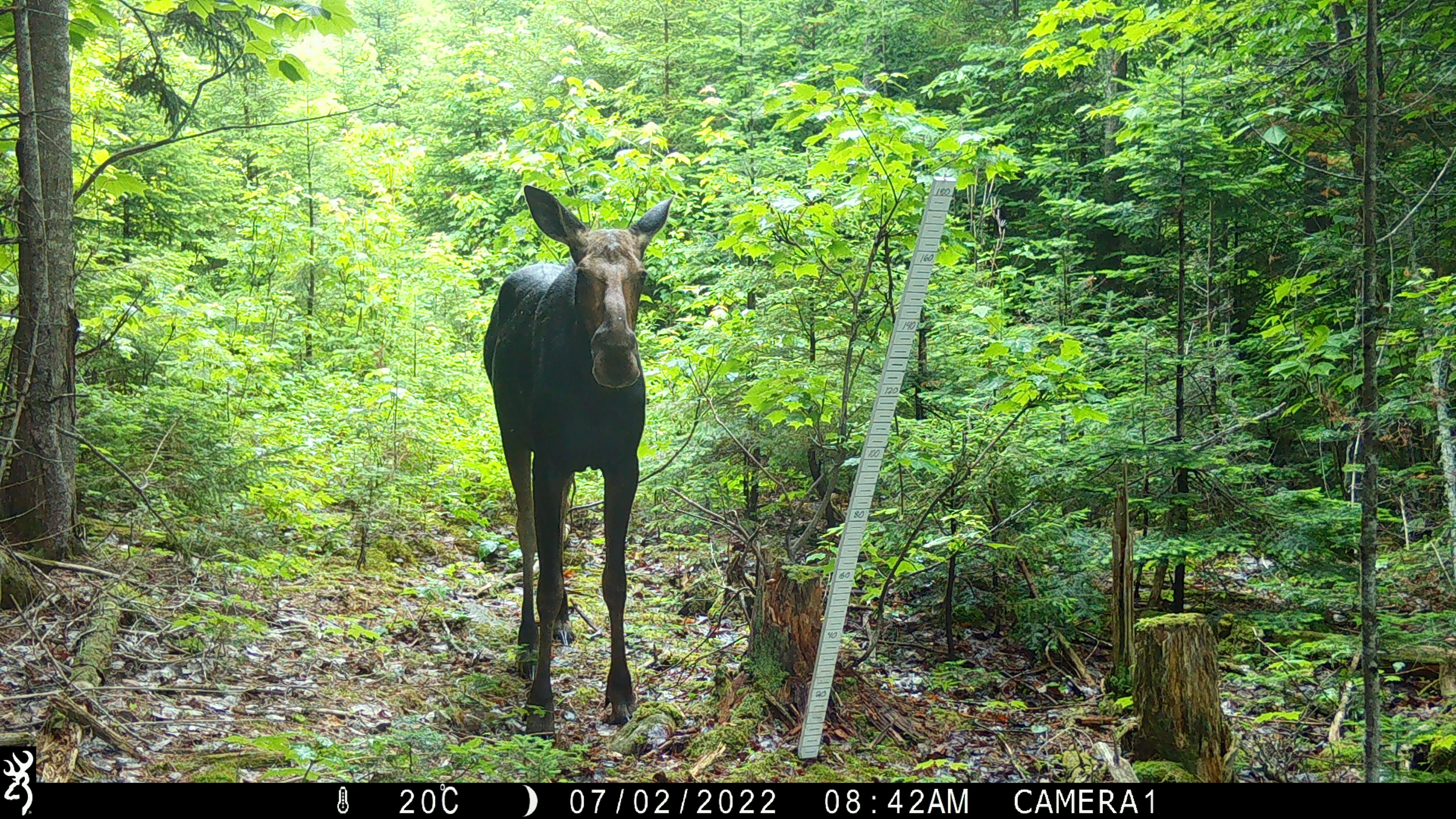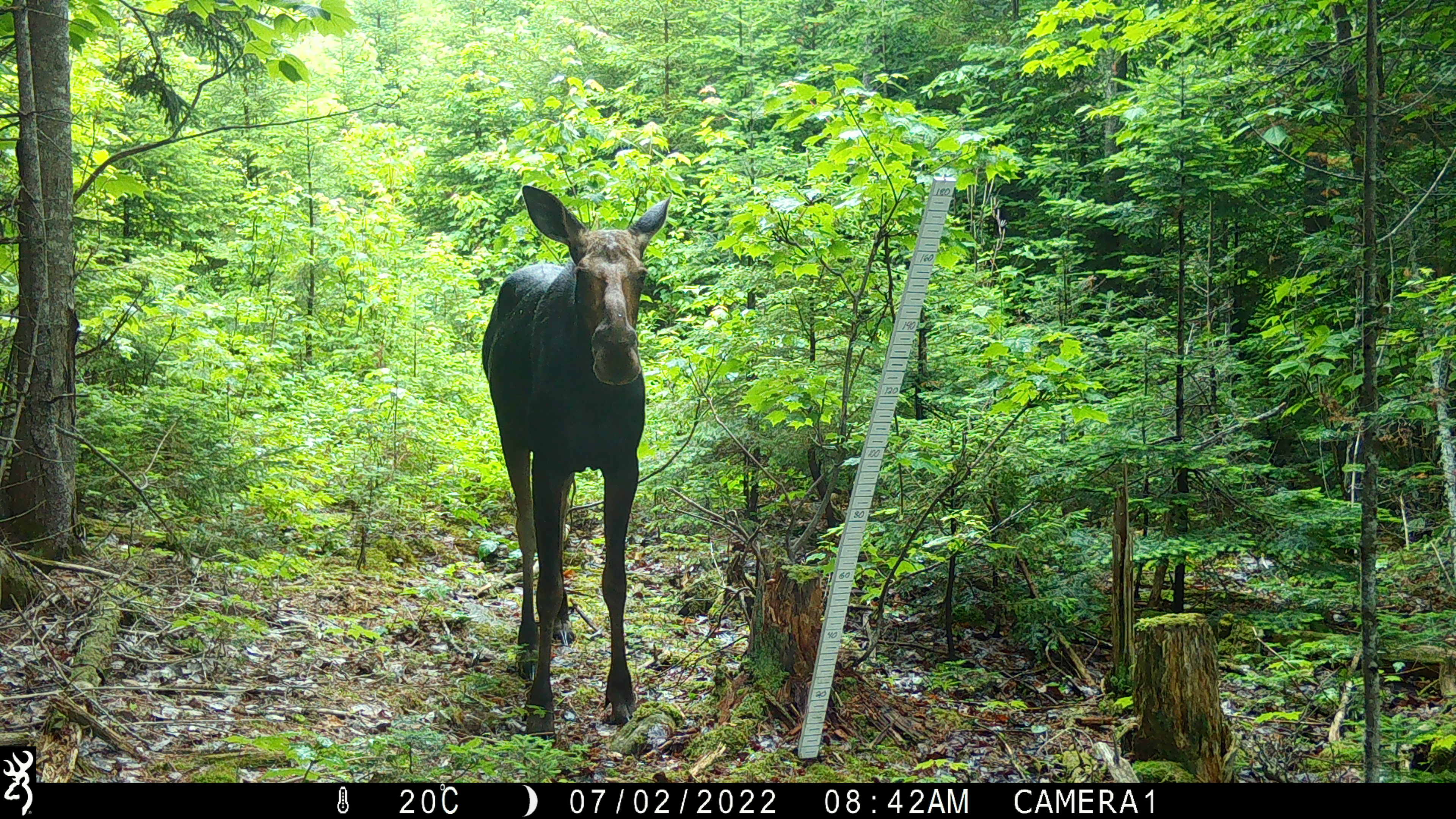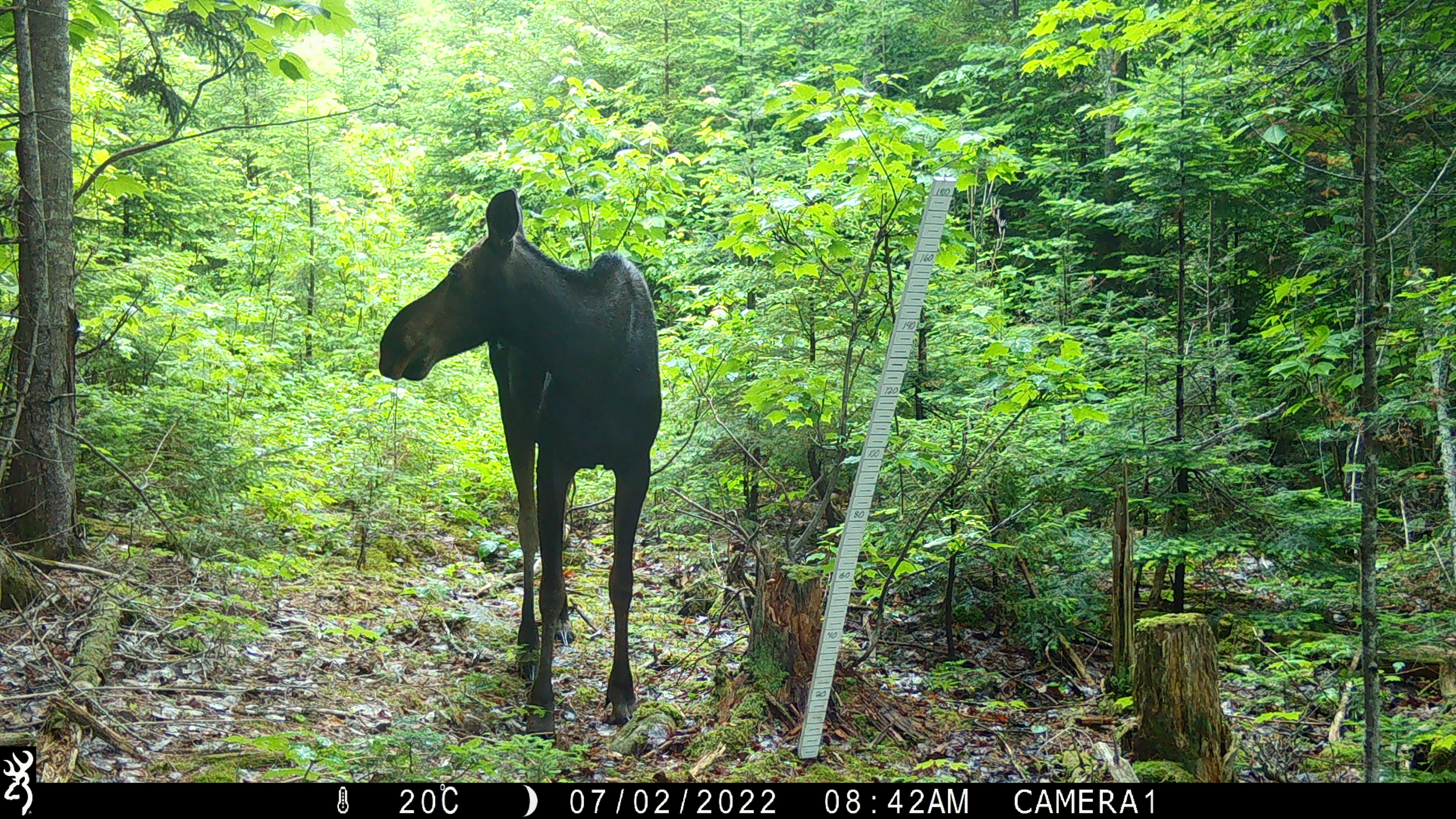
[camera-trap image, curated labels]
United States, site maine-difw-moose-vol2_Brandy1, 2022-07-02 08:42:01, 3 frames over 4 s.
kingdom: Animalia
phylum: Chordata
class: Mammalia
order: Artiodactyla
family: Cervidae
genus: Alces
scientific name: Alces alces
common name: moose